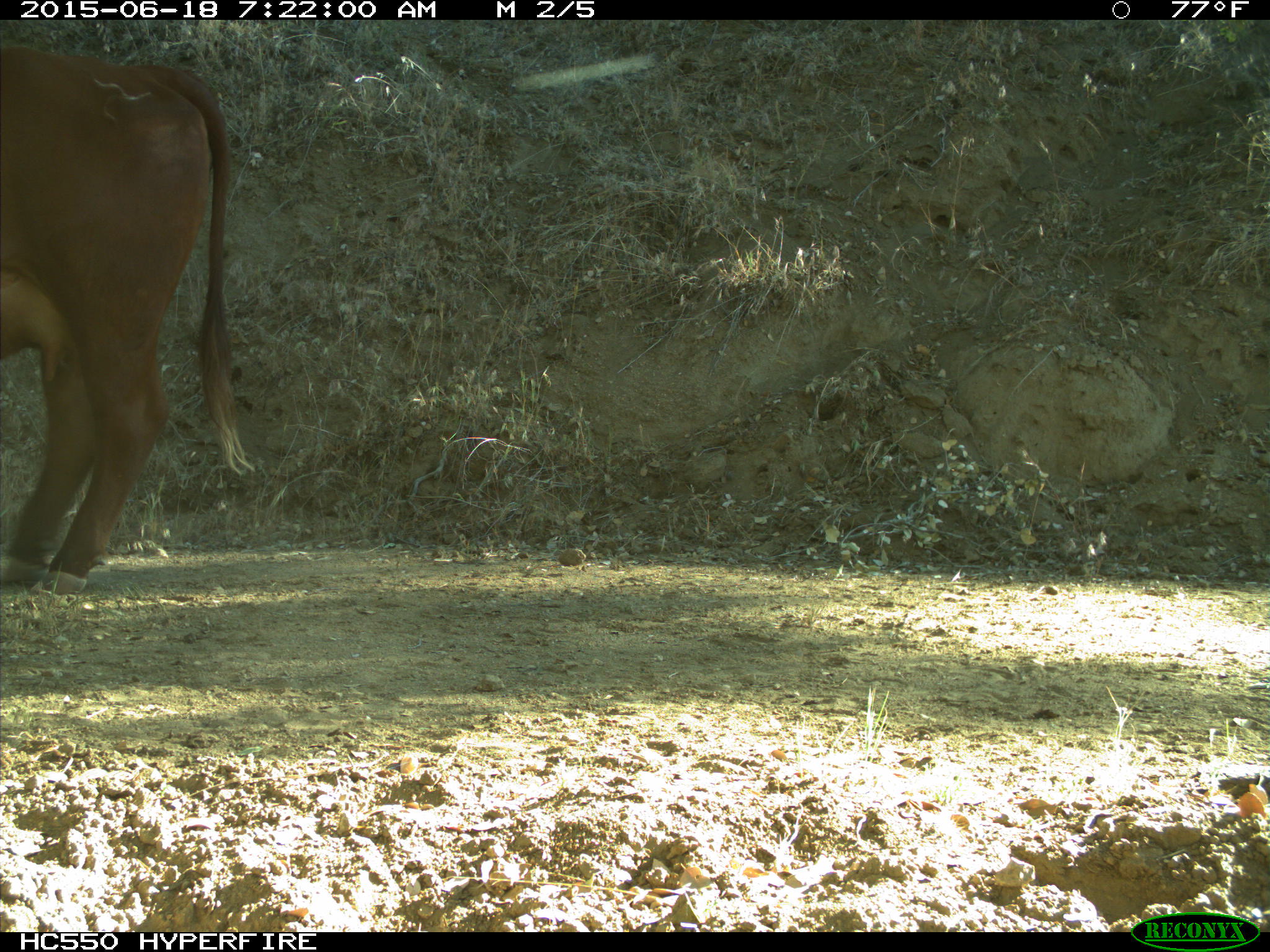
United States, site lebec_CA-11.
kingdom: Animalia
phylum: Chordata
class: Mammalia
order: Artiodactyla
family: Bovidae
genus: Bos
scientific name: Bos taurus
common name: domestic cow